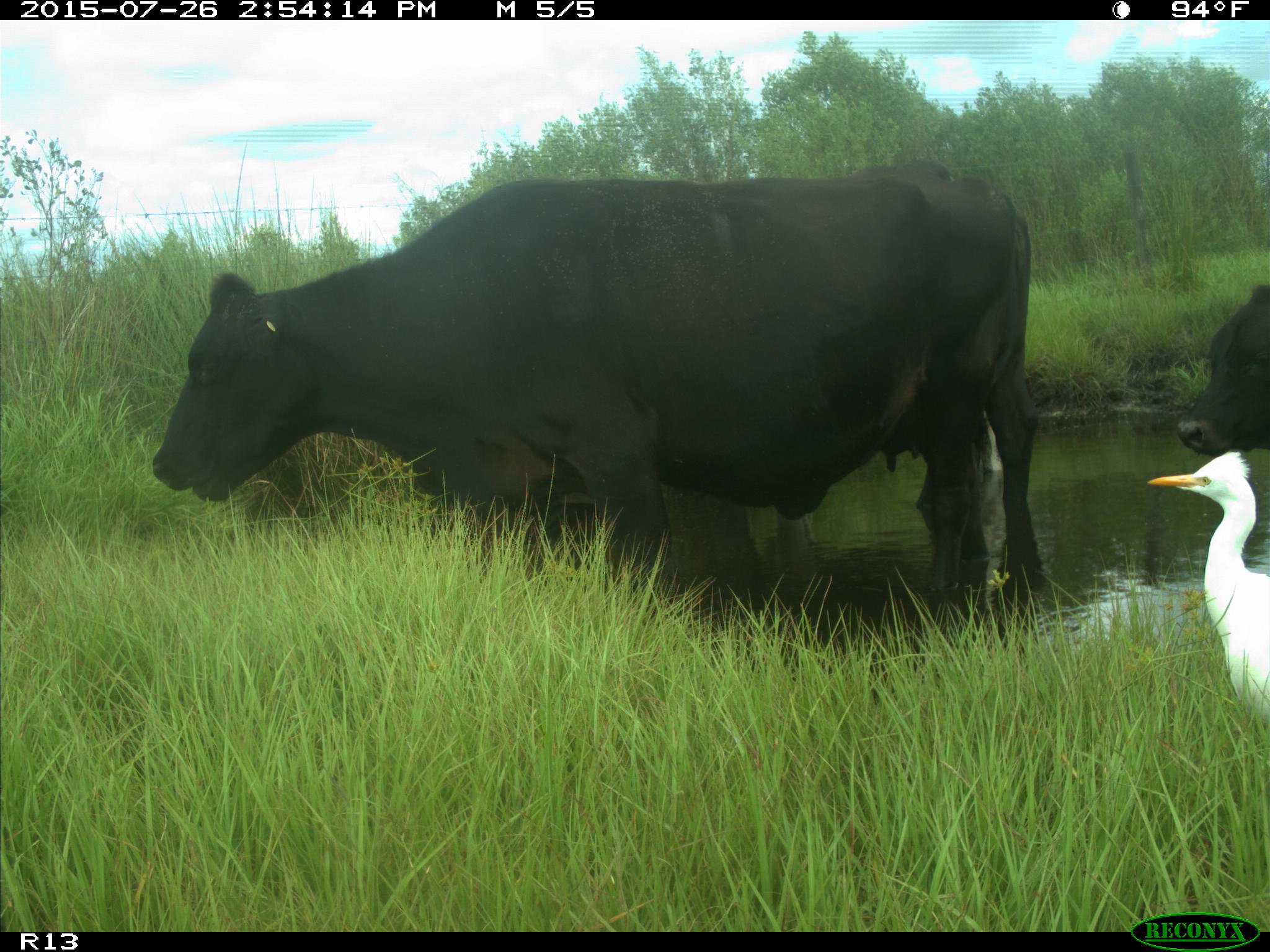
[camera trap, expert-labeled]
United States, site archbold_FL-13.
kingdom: Animalia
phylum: Chordata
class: Mammalia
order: Artiodactyla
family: Bovidae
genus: Bos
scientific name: Bos taurus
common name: domestic cow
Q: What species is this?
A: Bos taurus (domestic cow).